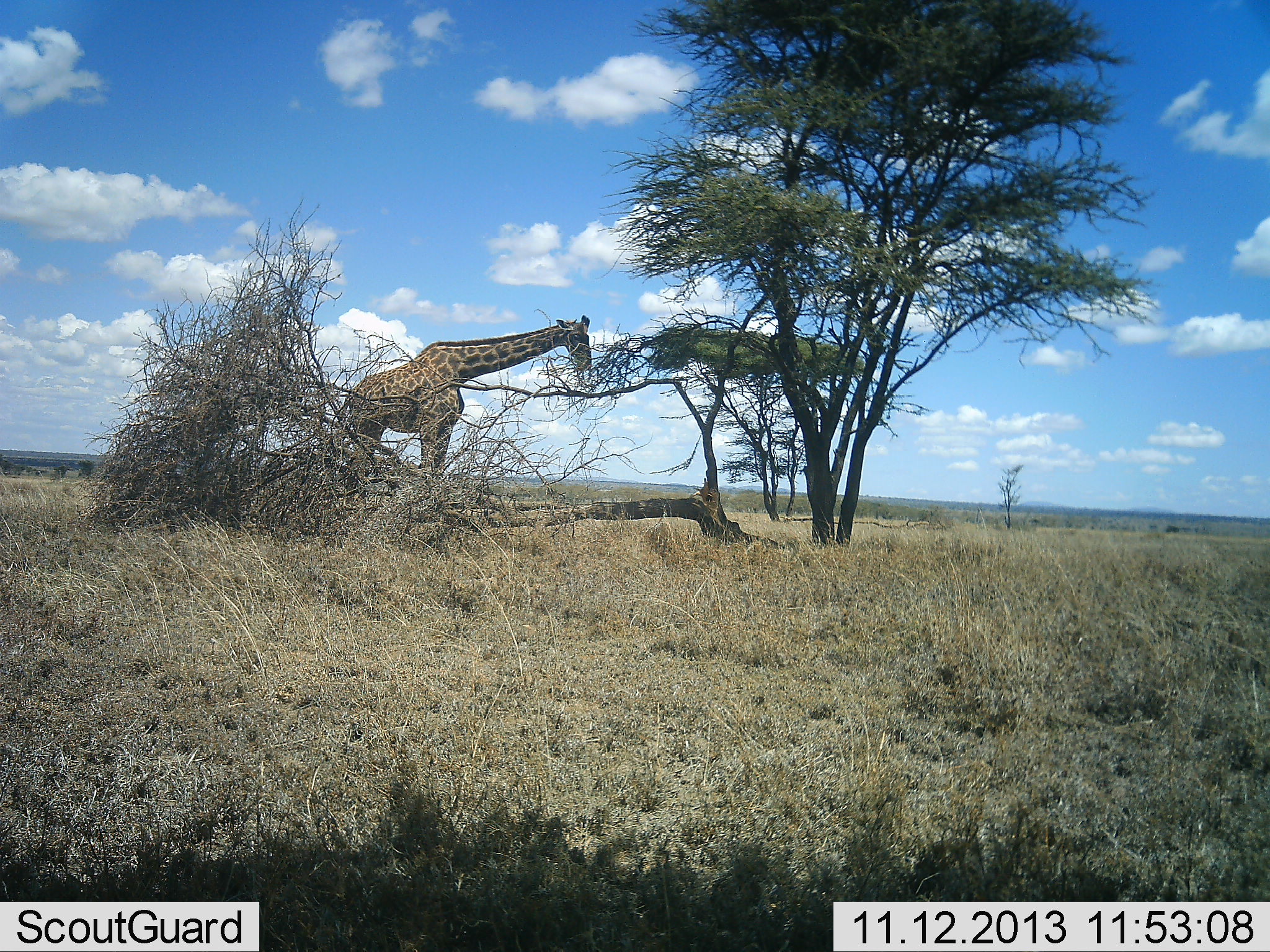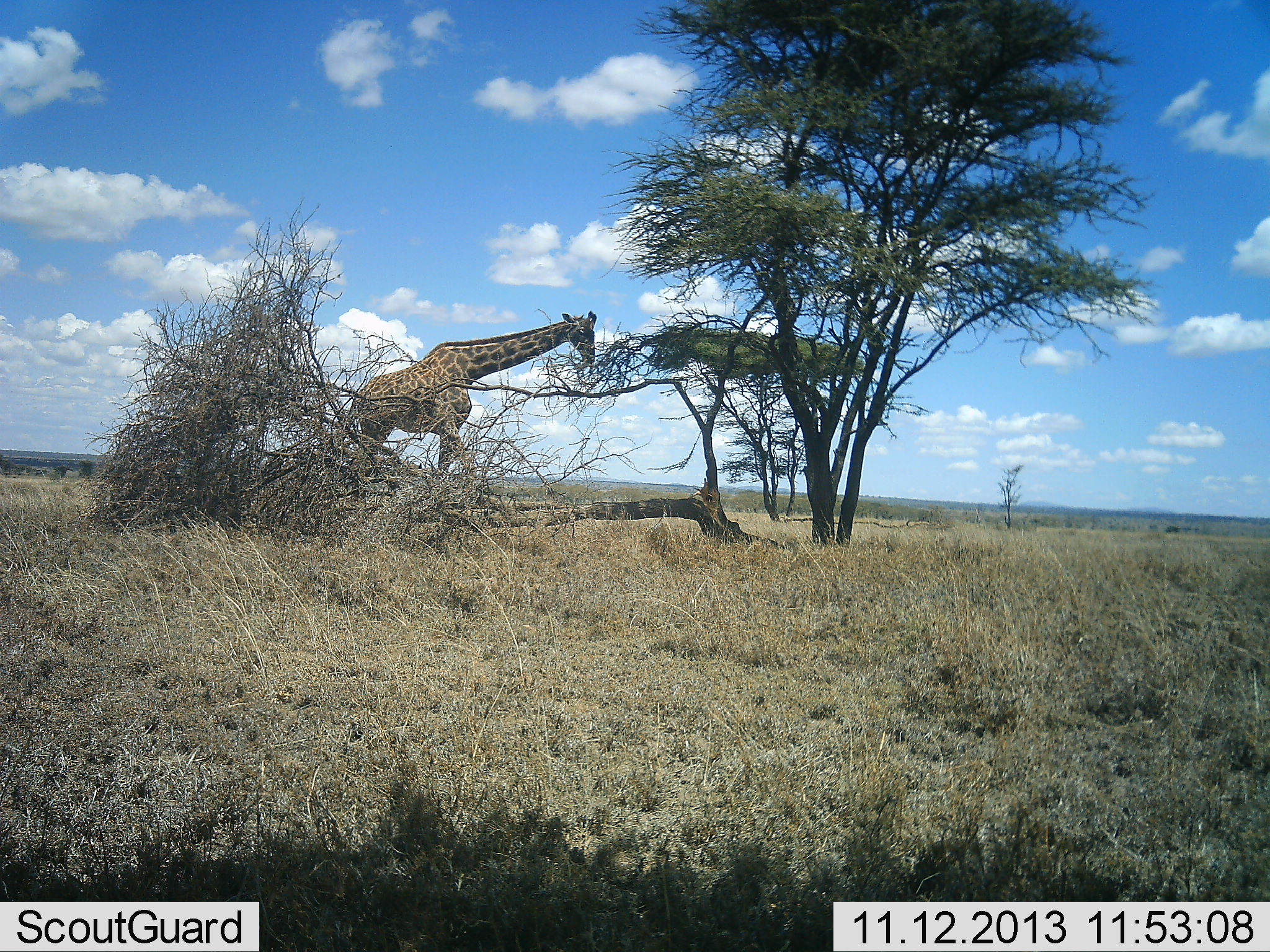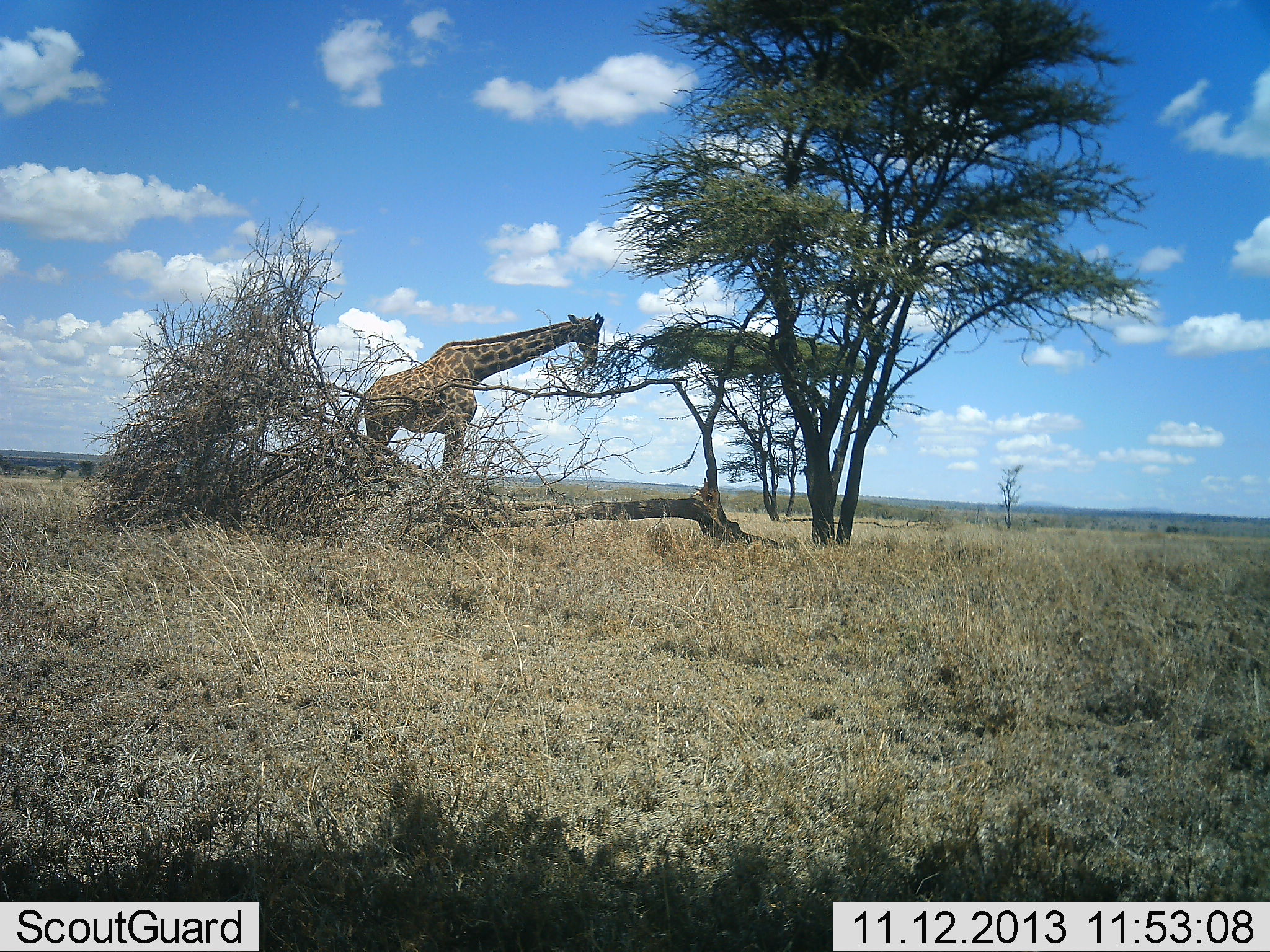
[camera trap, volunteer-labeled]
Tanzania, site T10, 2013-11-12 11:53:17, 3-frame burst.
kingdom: Animalia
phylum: Chordata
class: Mammalia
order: Artiodactyla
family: Giraffidae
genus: Giraffa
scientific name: Giraffa camelopardalis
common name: giraffe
Giraffe (Giraffa camelopardalis), count 1. Behavior (volunteer vote fractions): standing 27%, resting 0%, moving 12%, interacting 0%. Young present (vote fraction): 0%. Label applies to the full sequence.